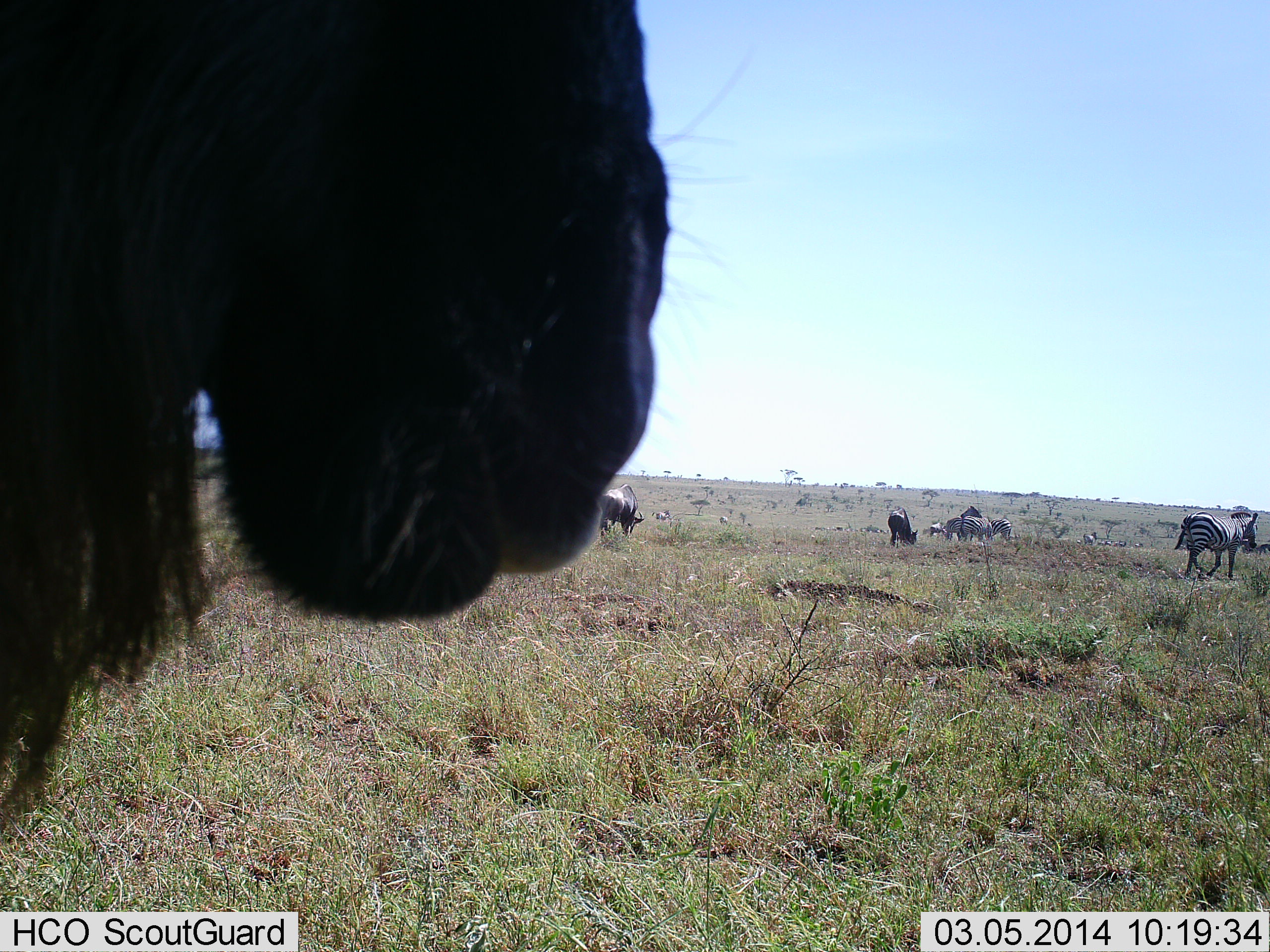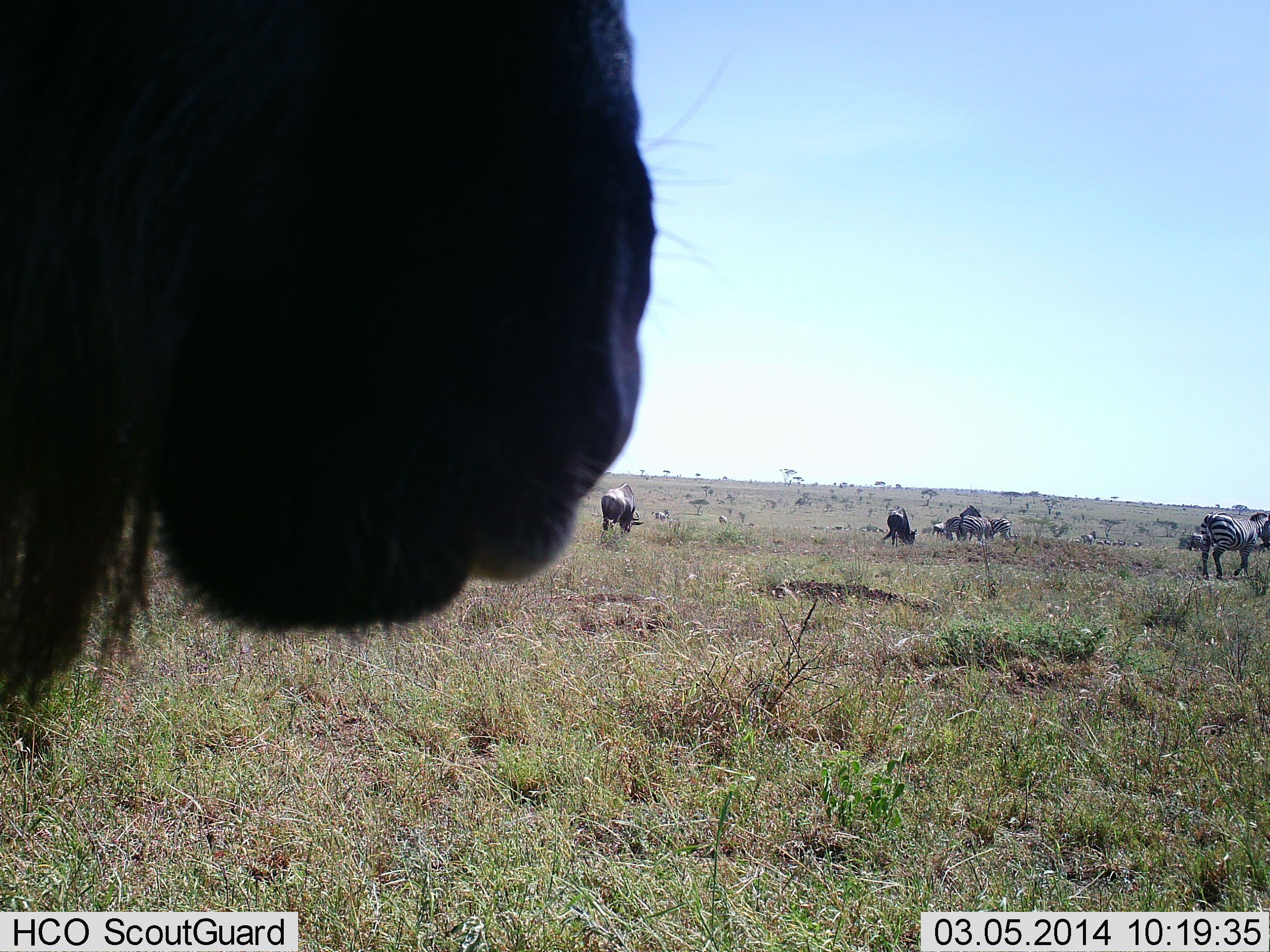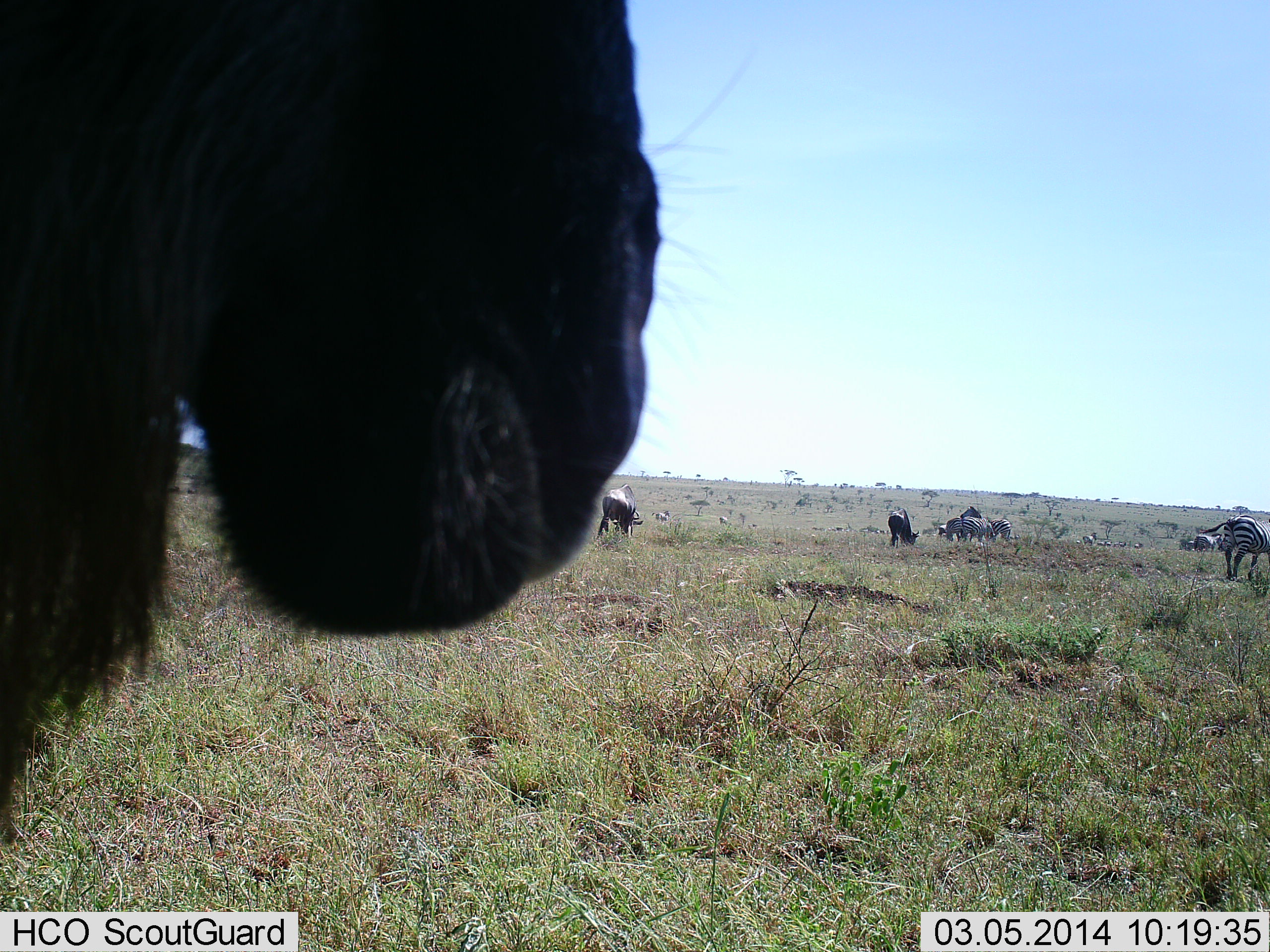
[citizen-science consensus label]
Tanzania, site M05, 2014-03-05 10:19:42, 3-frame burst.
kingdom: Animalia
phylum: Chordata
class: Mammalia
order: Artiodactyla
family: Bovidae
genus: Connochaetes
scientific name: Connochaetes taurinus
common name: blue wildebeest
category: wildebeest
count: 6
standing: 100%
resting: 0%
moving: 36%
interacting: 0%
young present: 0%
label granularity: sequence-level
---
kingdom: Animalia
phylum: Chordata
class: Mammalia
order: Perissodactyla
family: Equidae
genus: Equus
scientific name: Equus quagga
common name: plains zebra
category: zebra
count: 2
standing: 36%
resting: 0%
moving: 82%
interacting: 9%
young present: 0%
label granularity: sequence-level